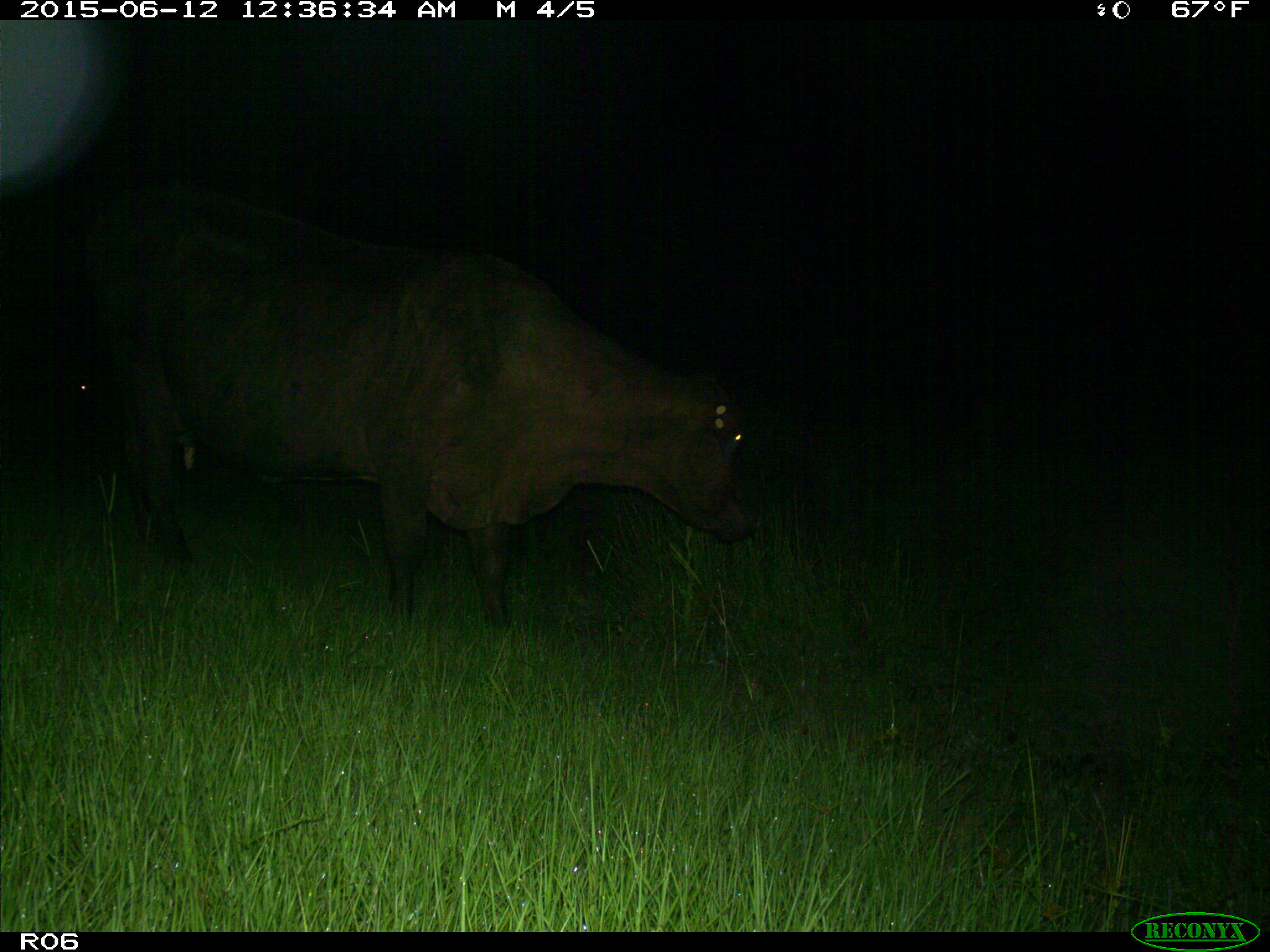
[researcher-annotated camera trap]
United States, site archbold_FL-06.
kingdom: Animalia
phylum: Chordata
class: Mammalia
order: Artiodactyla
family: Bovidae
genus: Bos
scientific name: Bos taurus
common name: domestic cow